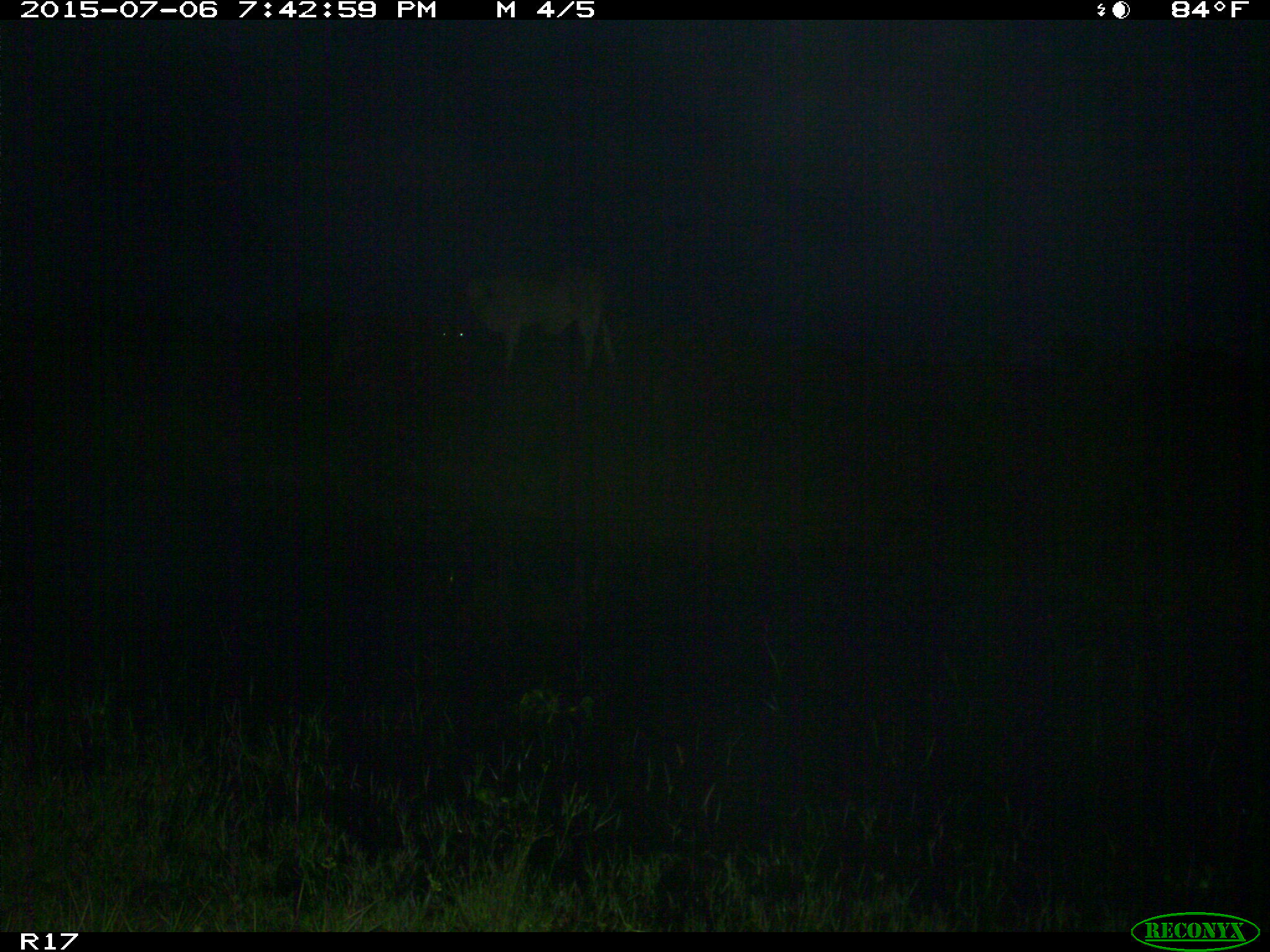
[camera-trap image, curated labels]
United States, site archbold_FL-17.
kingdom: Animalia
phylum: Chordata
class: Mammalia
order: Artiodactyla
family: Bovidae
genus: Bos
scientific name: Bos taurus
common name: domestic cow